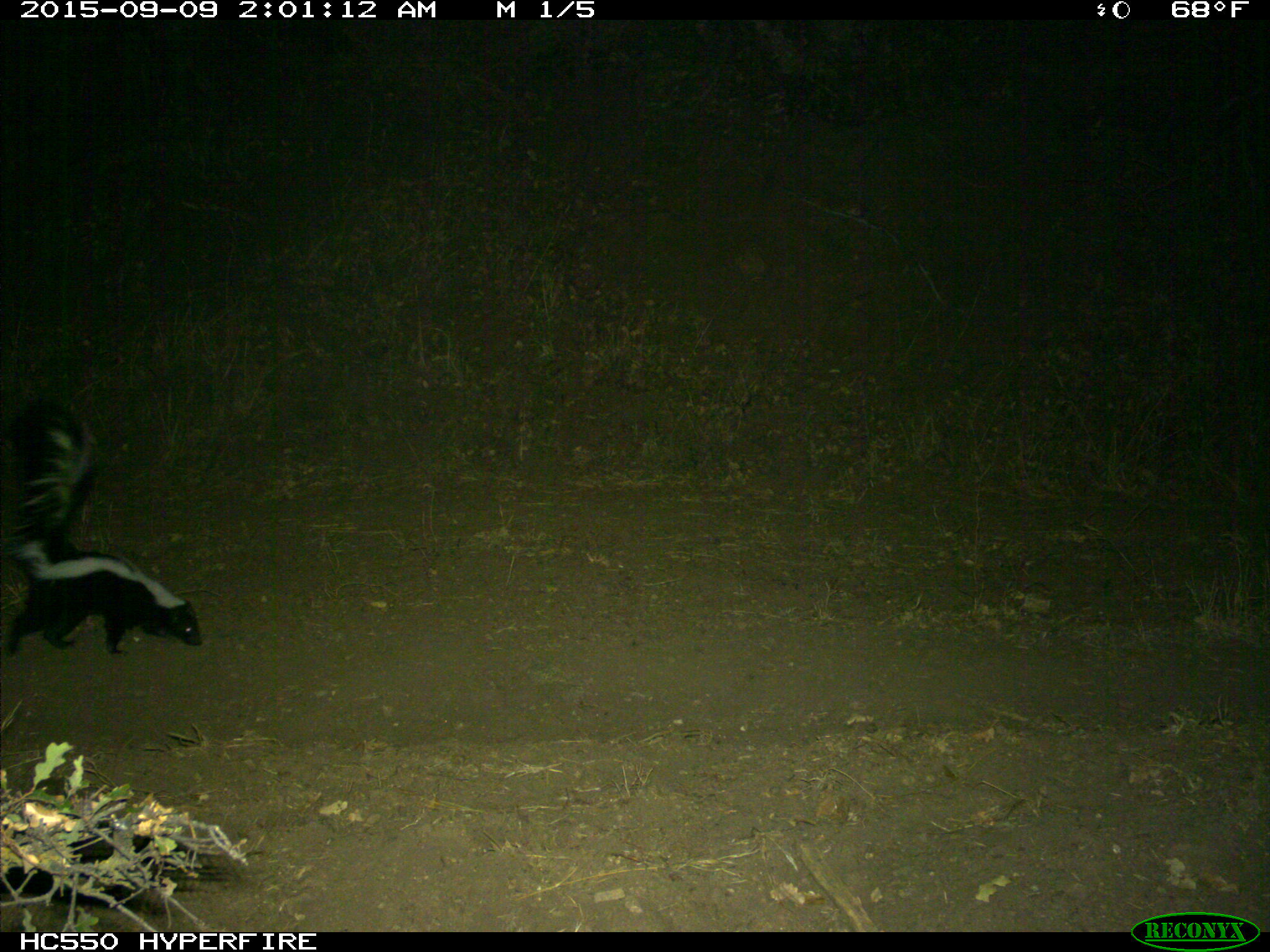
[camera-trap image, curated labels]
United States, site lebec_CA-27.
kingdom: Animalia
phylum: Chordata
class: Mammalia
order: Carnivora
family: Mephitidae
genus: Mephitis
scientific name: Mephitis mephitis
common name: striped skunk